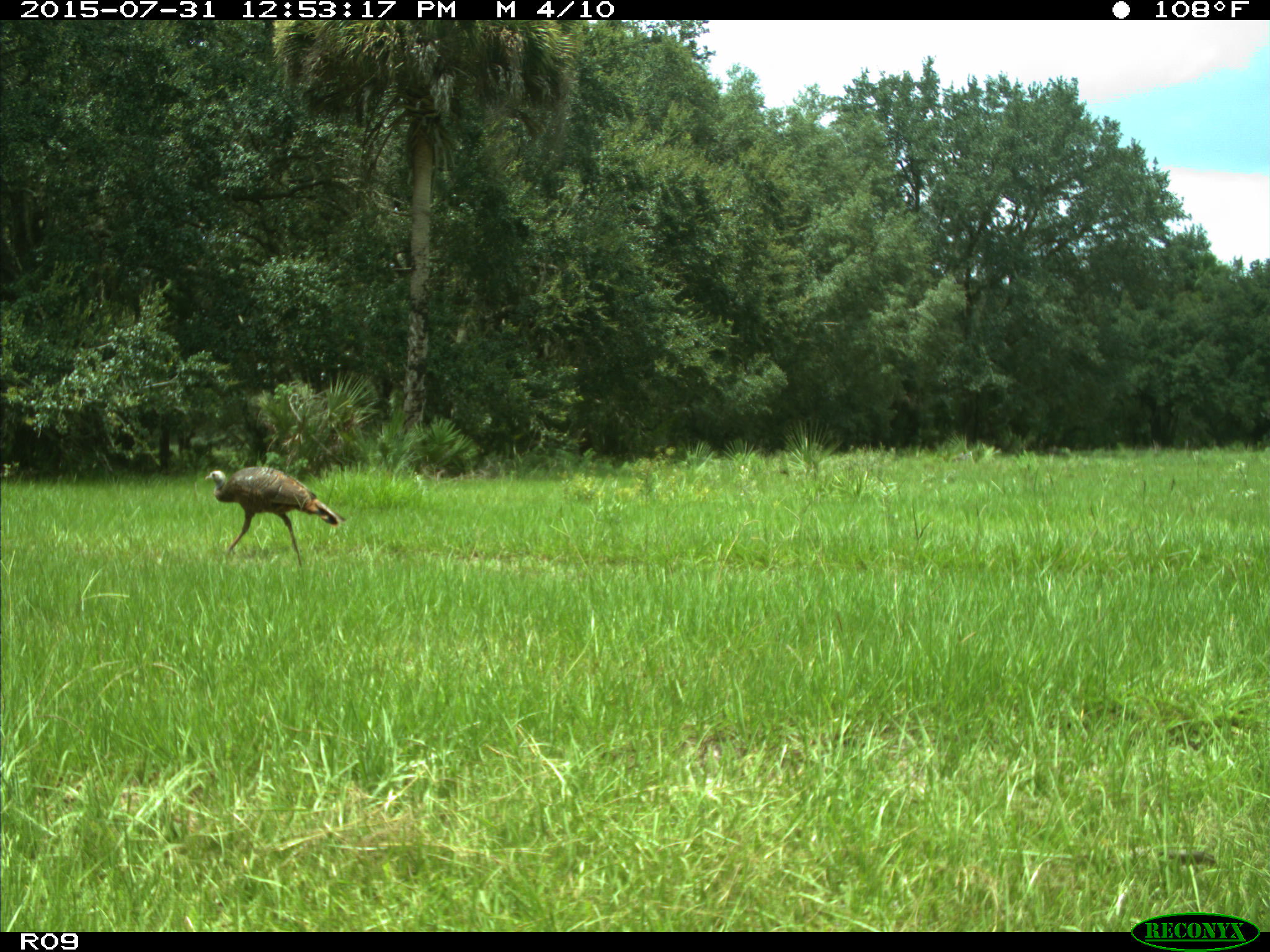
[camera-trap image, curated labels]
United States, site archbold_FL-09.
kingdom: Animalia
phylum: Chordata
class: Aves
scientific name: Aves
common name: birds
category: unidentified bird